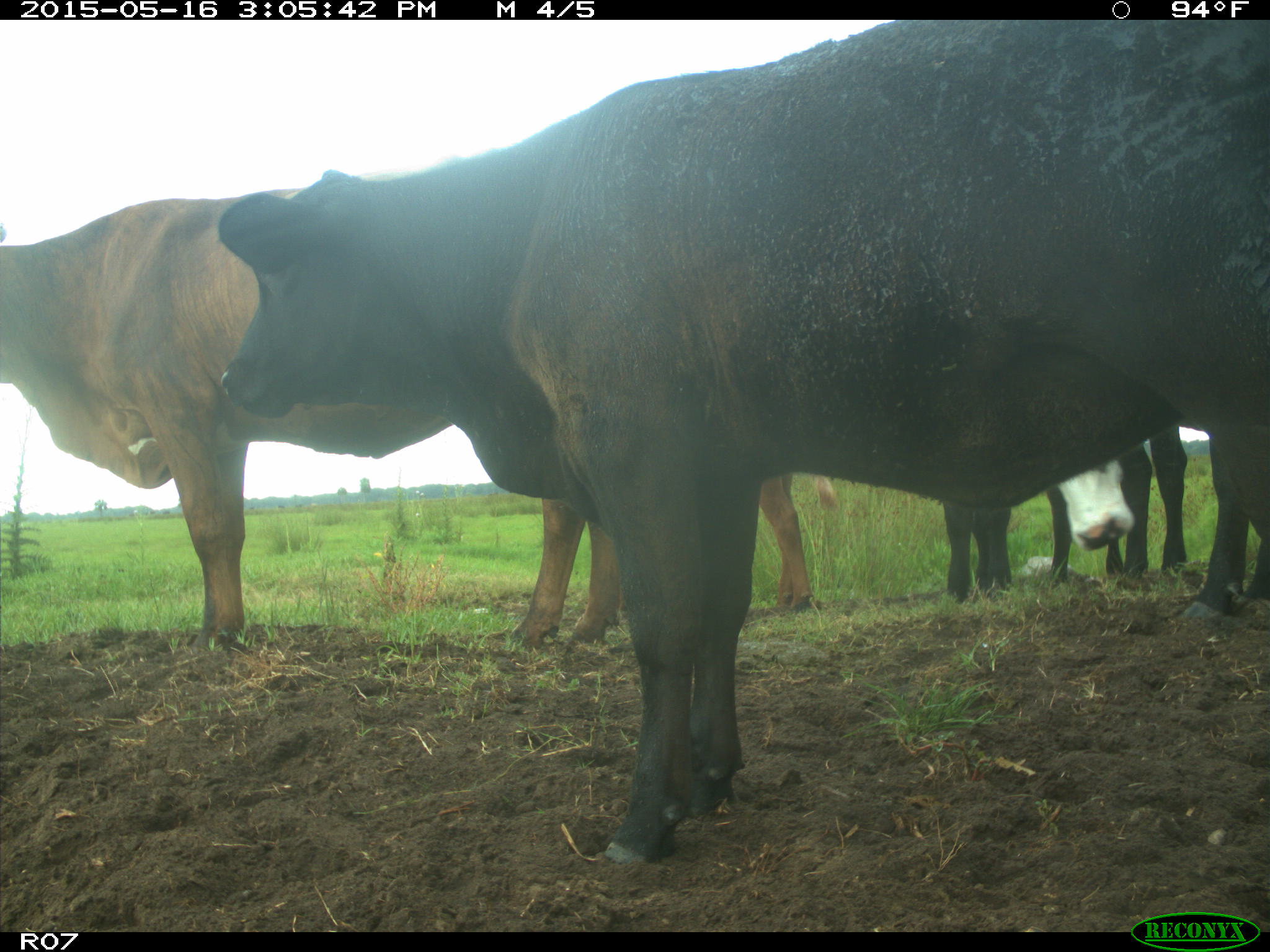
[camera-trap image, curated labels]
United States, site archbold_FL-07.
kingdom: Animalia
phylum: Chordata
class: Mammalia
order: Artiodactyla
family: Bovidae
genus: Bos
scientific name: Bos taurus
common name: domestic cow